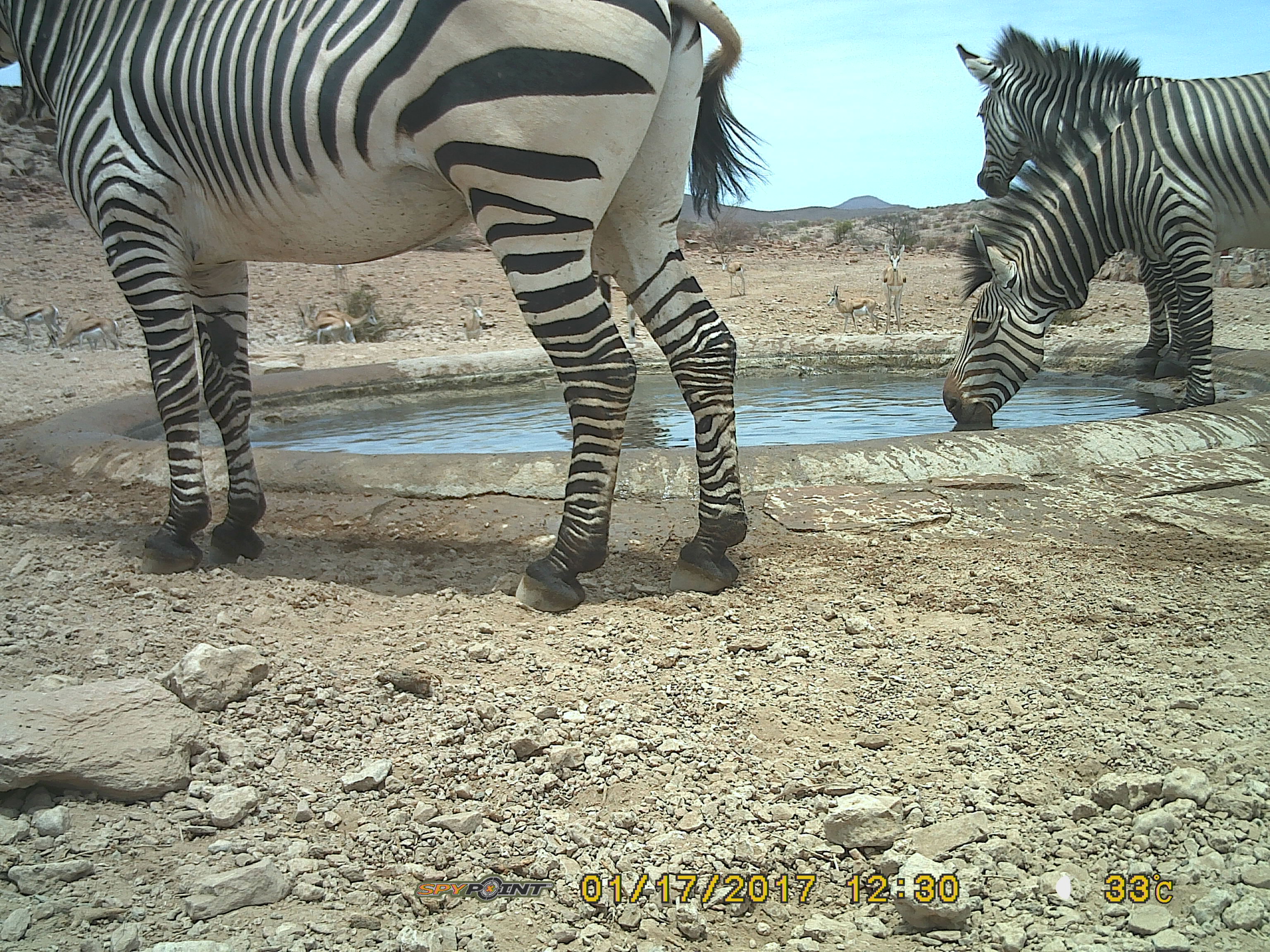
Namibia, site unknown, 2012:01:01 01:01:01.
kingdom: Animalia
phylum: Chordata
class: Mammalia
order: Perissodactyla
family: Equidae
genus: Equus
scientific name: Equus zebra hartmannae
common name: hartmann's mountain zebra